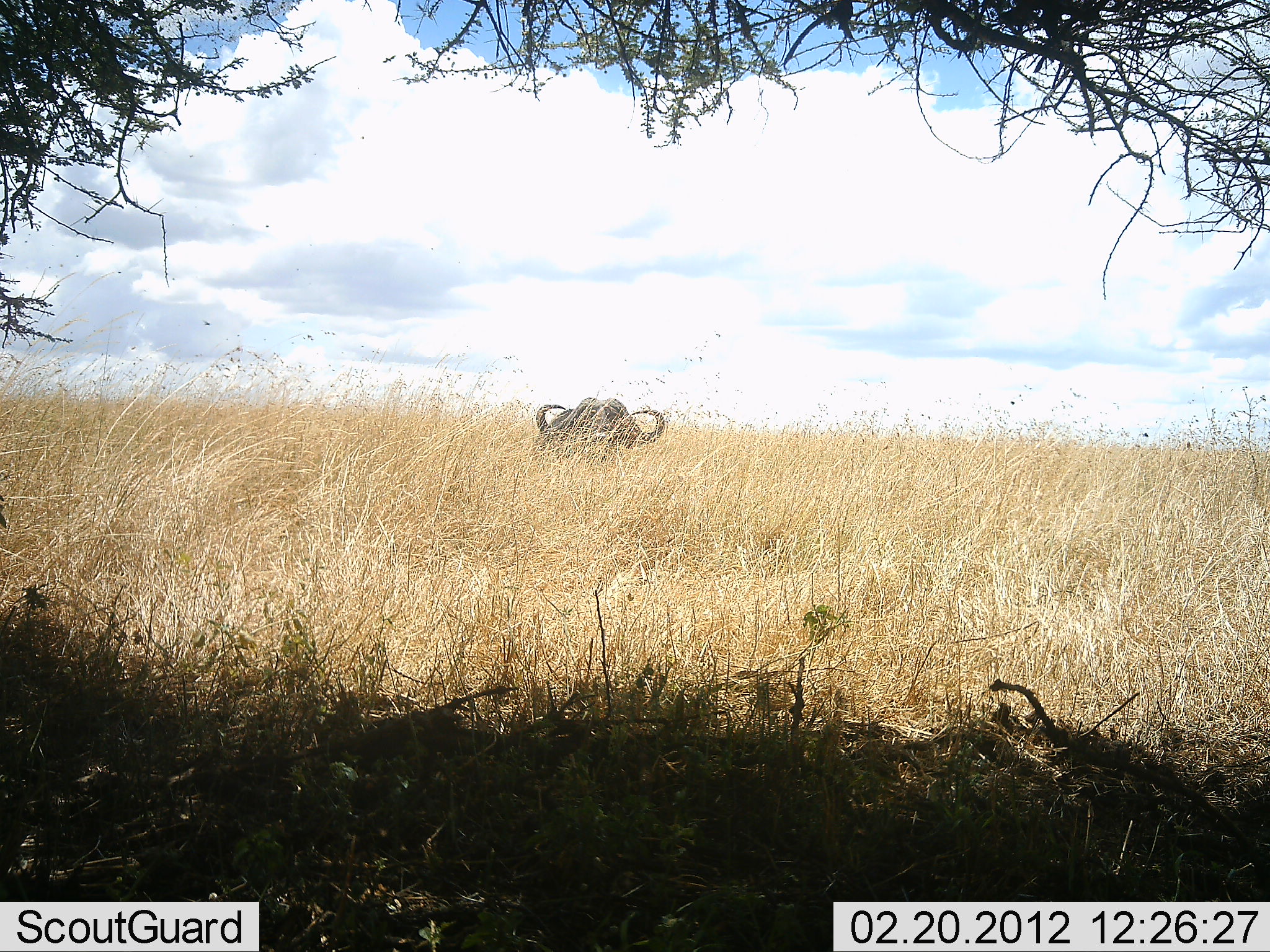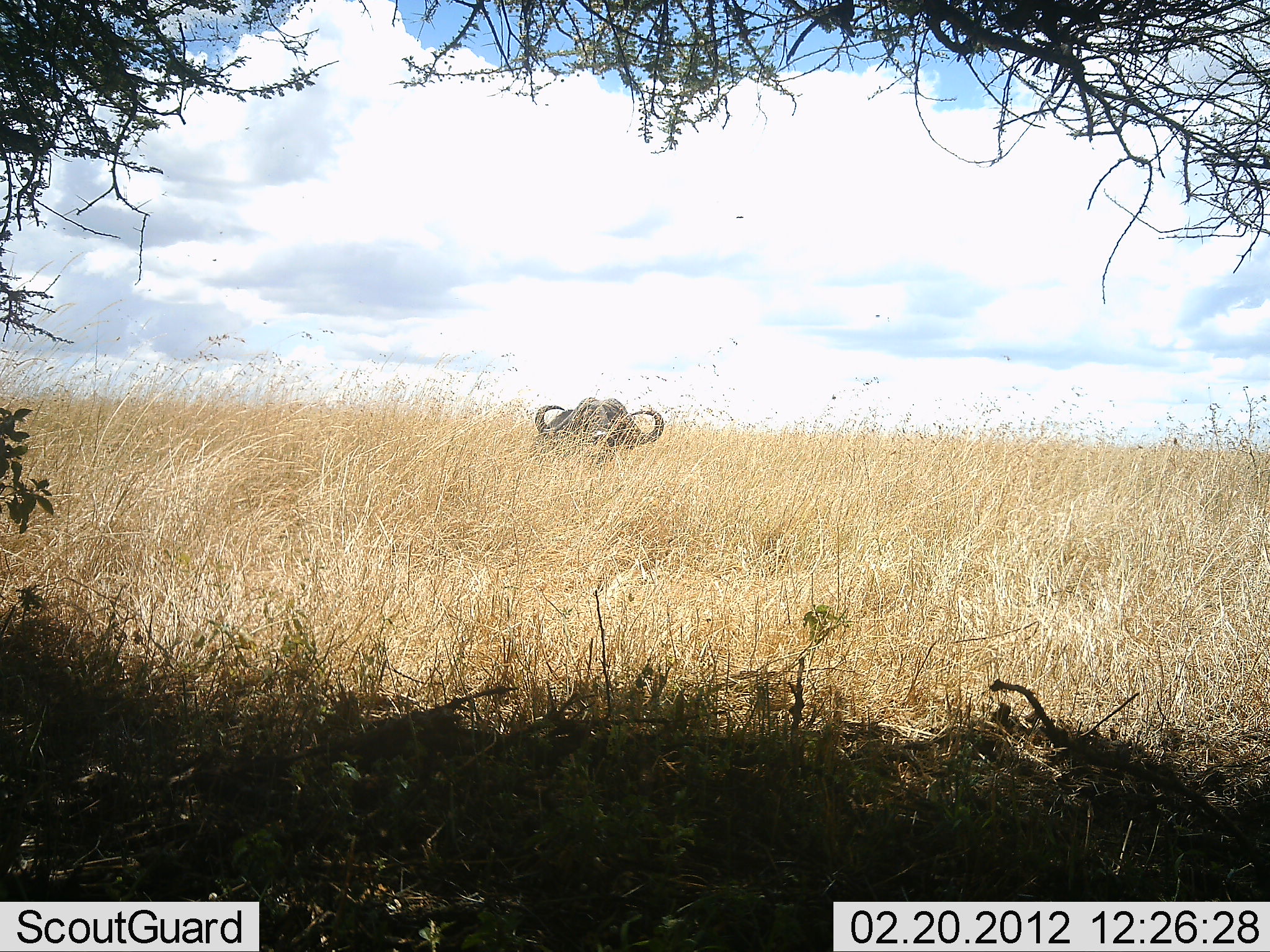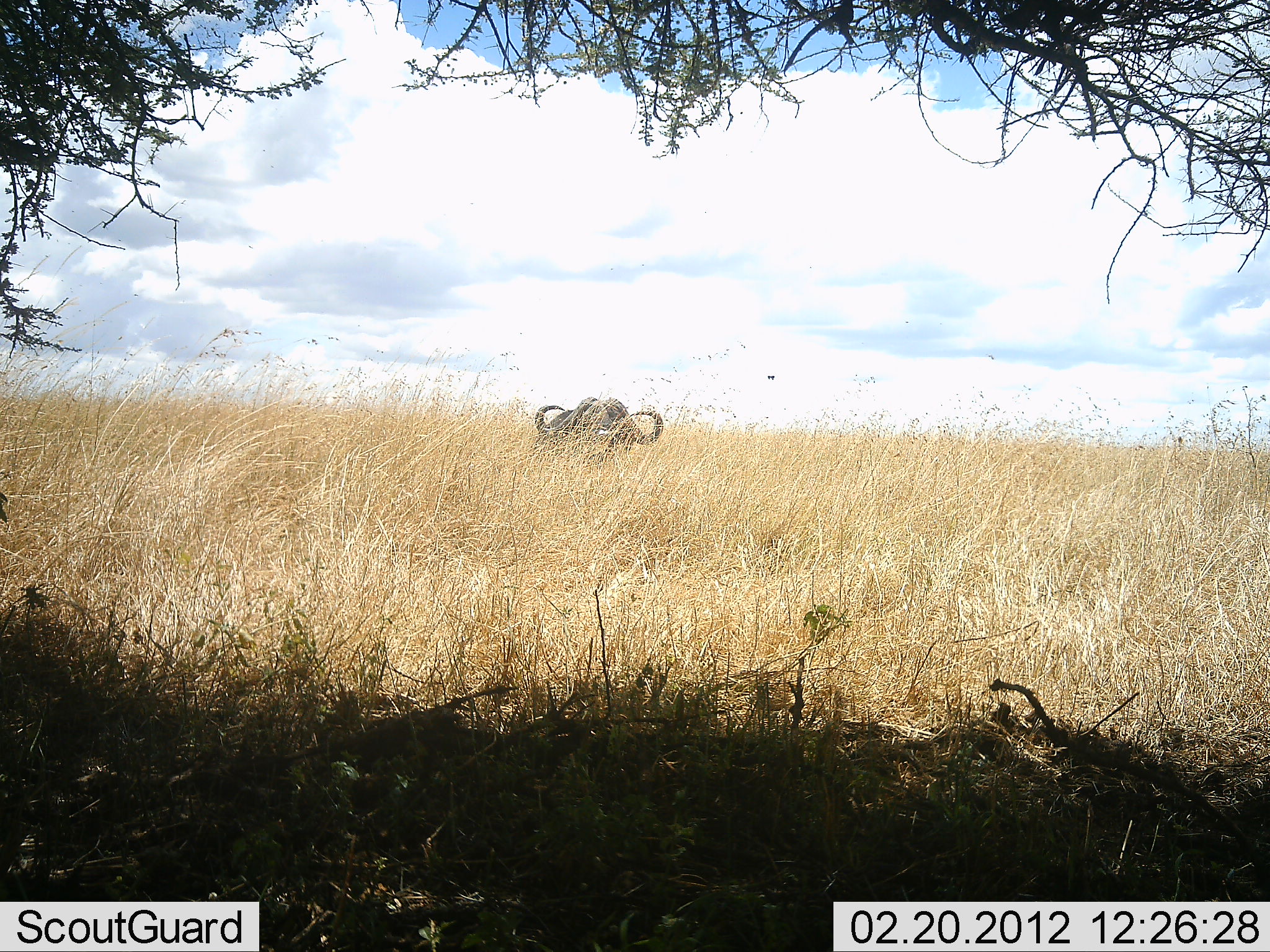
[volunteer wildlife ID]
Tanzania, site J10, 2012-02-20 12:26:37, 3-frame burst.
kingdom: Animalia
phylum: Chordata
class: Mammalia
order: Artiodactyla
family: Bovidae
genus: Syncerus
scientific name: Syncerus caffer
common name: cape buffalo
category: buffalo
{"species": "buffalo (cape buffalo) (Syncerus caffer)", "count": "1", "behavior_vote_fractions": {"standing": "40%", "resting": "60%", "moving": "0%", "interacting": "0%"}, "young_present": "0%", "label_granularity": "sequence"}